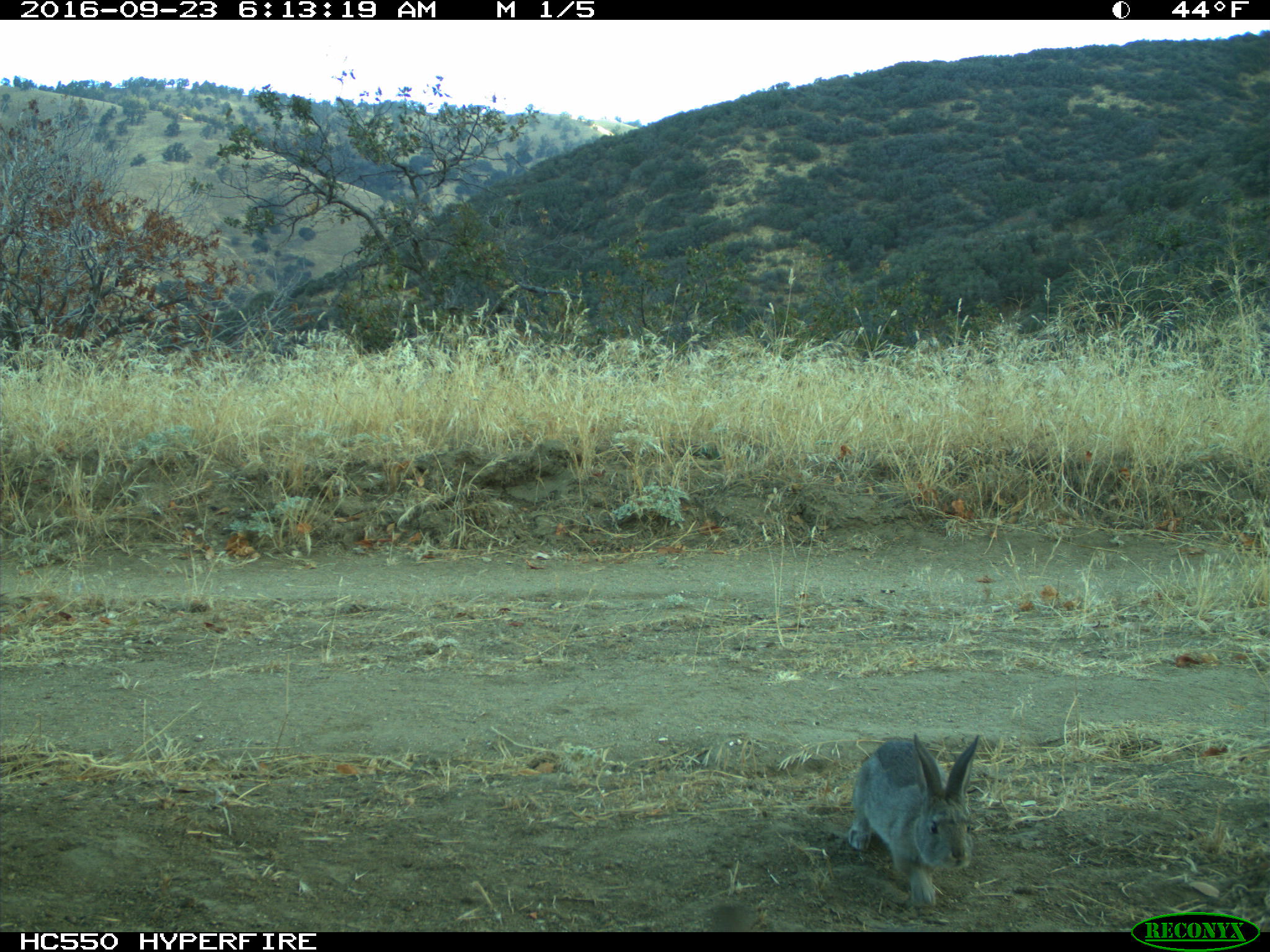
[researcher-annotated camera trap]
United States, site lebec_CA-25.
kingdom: Animalia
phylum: Chordata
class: Mammalia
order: Lagomorpha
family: Leporidae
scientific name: Leporidae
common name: rabbits and hares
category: unidentified rabbit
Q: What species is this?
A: Unidentified rabbit (rabbits and hares) (Leporidae).